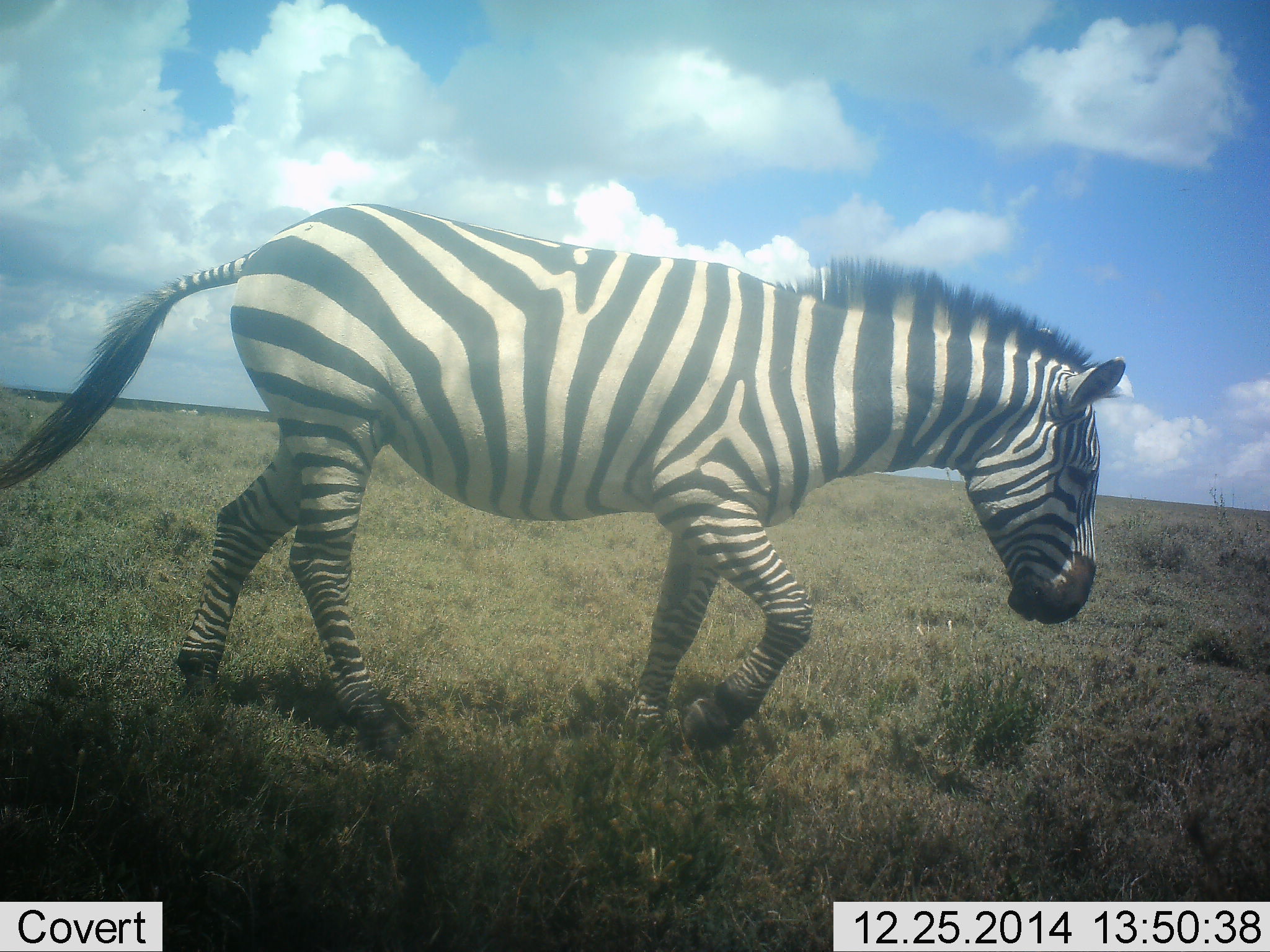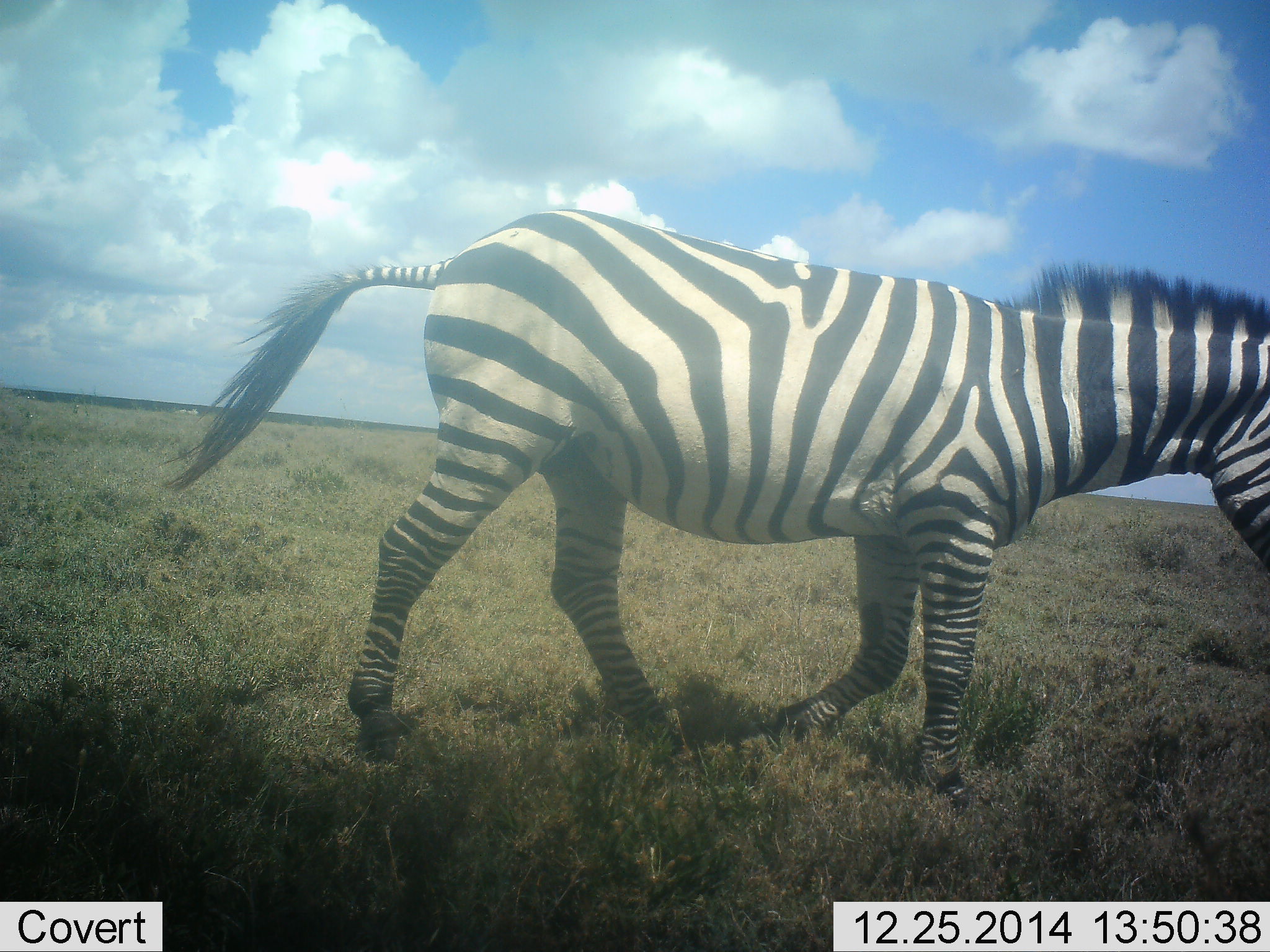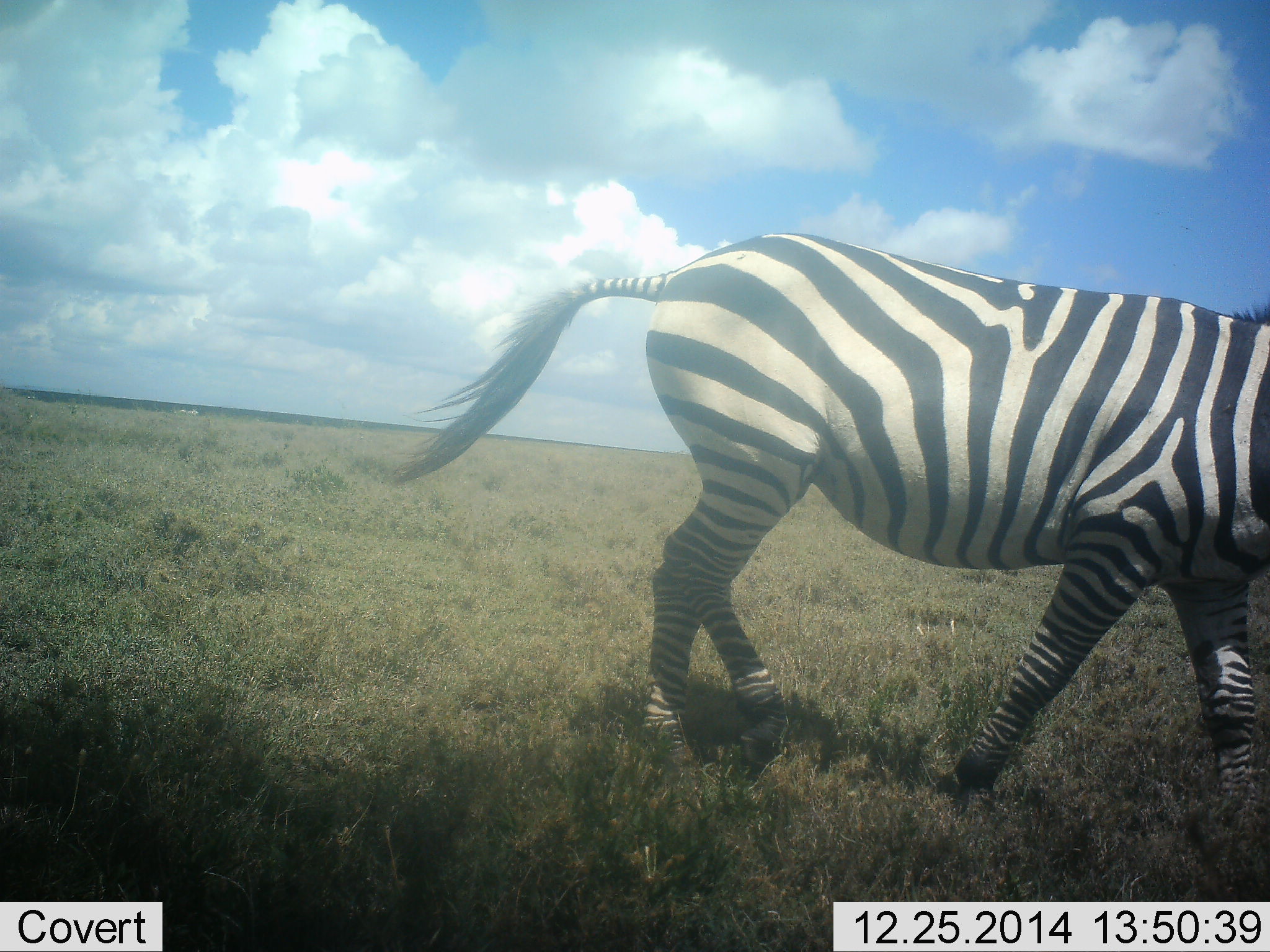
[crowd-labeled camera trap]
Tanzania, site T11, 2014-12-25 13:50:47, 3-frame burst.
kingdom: Animalia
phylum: Chordata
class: Mammalia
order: Perissodactyla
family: Equidae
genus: Equus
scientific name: Equus quagga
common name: plains zebra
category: zebra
Zebra (plains zebra) (Equus quagga), count 1. Behavior (volunteer vote fractions): standing 0%, resting 0%, moving 100%, interacting 0%. Young present (vote fraction): 0%. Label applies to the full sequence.